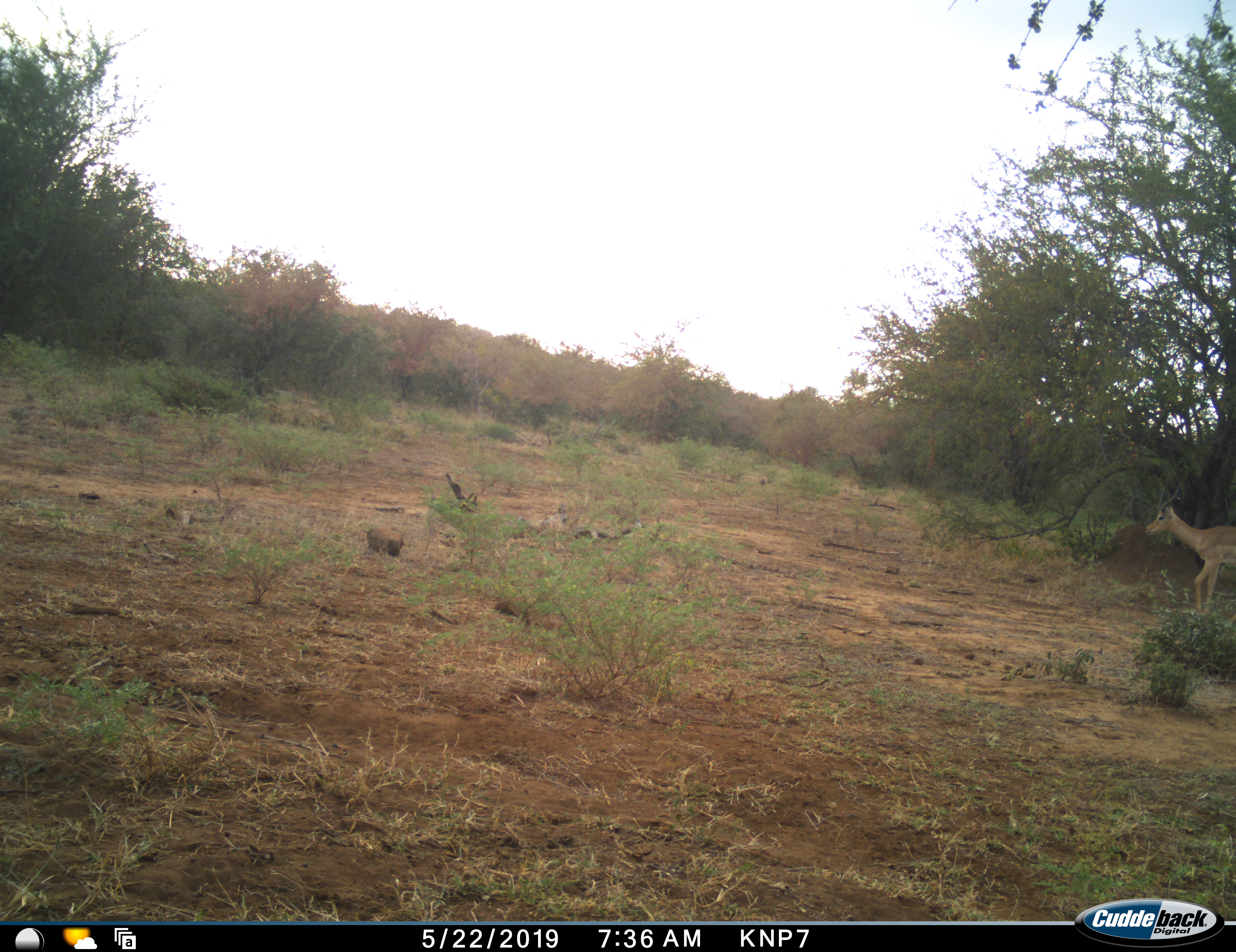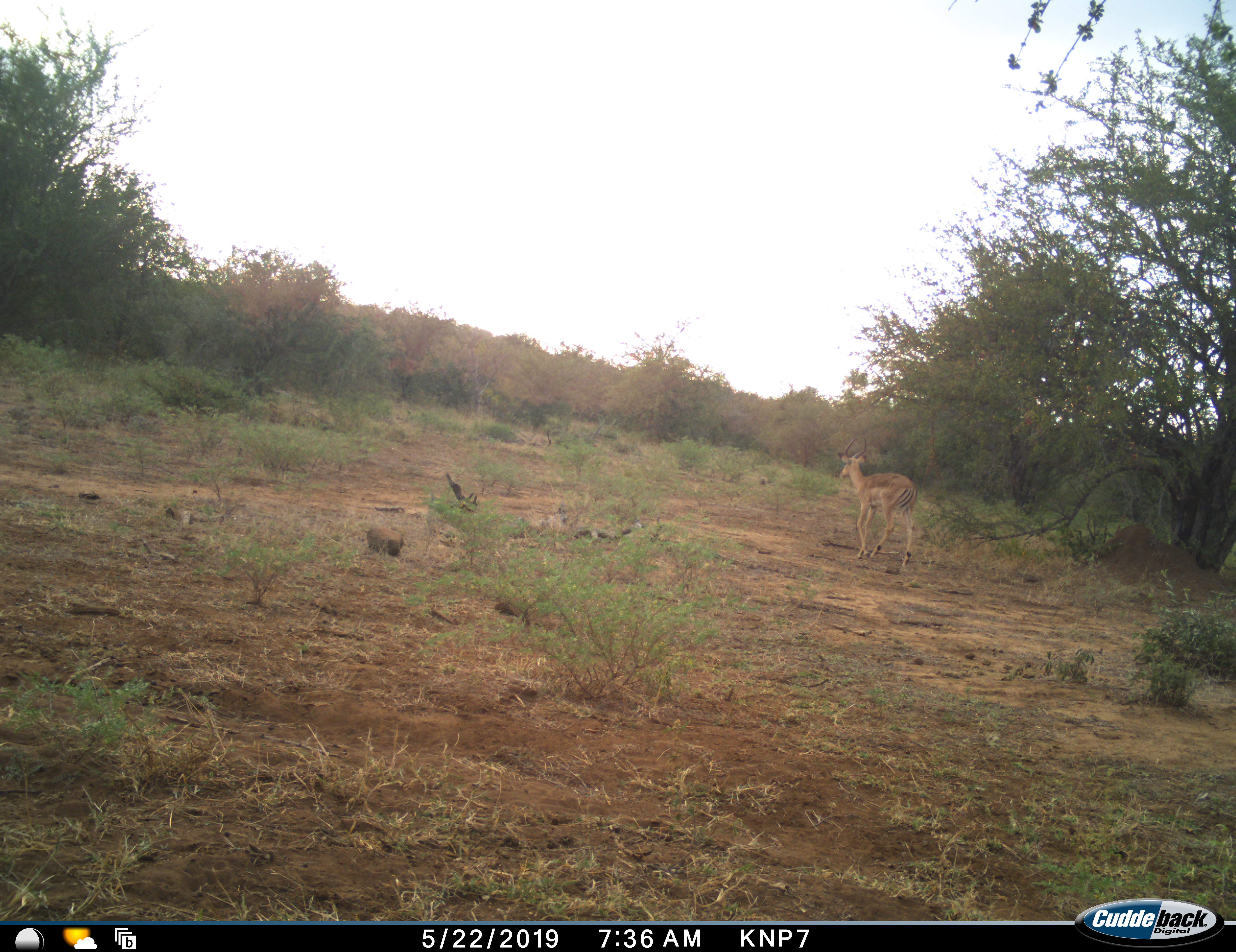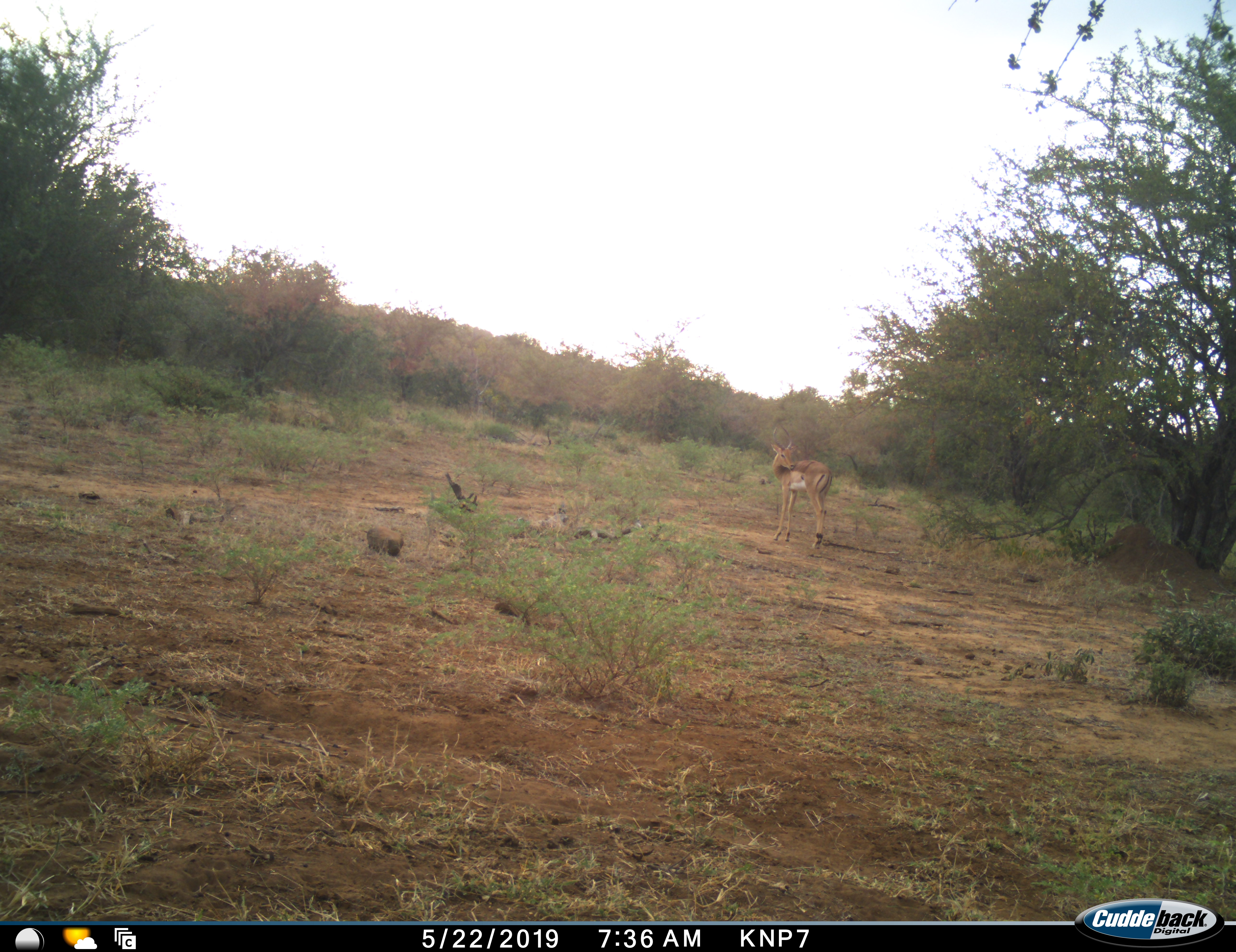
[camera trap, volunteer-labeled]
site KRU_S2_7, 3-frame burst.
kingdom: Animalia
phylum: Chordata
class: Mammalia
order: Artiodactyla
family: Bovidae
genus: Aepyceros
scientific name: Aepyceros melampus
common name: impala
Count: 1.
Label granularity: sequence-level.